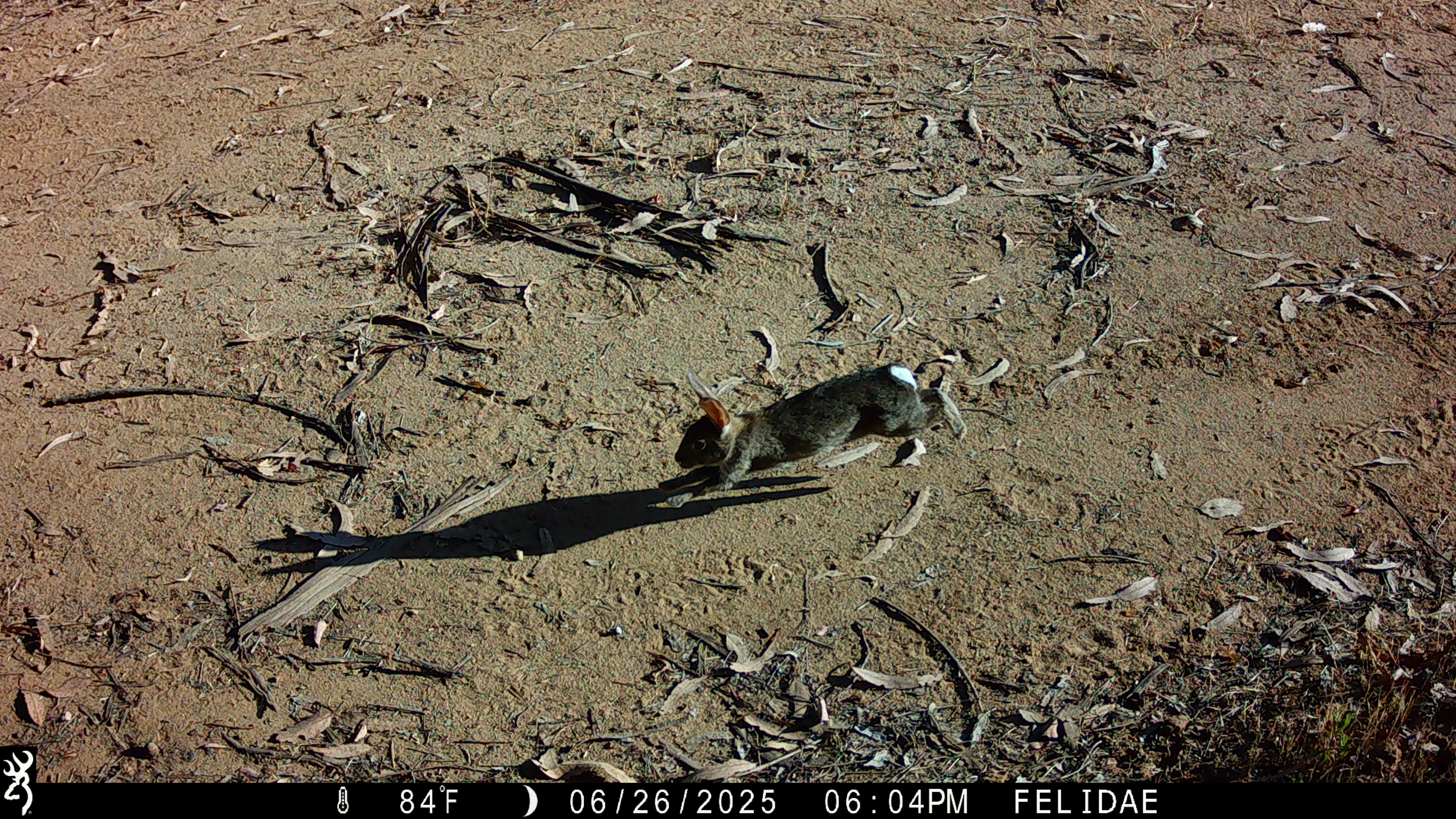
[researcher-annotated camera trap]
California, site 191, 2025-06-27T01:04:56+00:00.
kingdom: Animalia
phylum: Chordata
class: Mammalia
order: Lagomorpha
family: Leporidae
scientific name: Leporidae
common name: rabbit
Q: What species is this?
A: Rabbit (Leporidae).